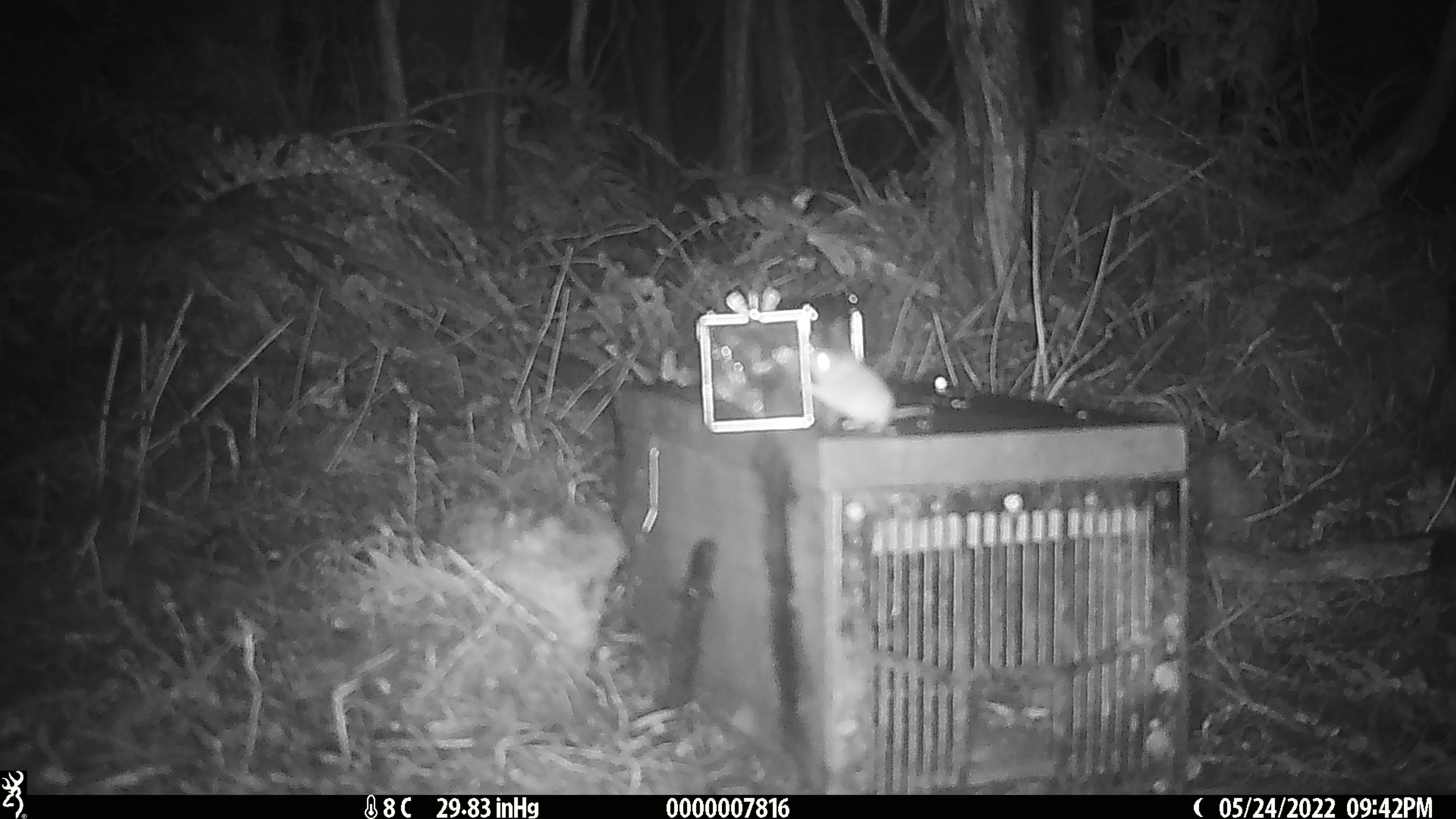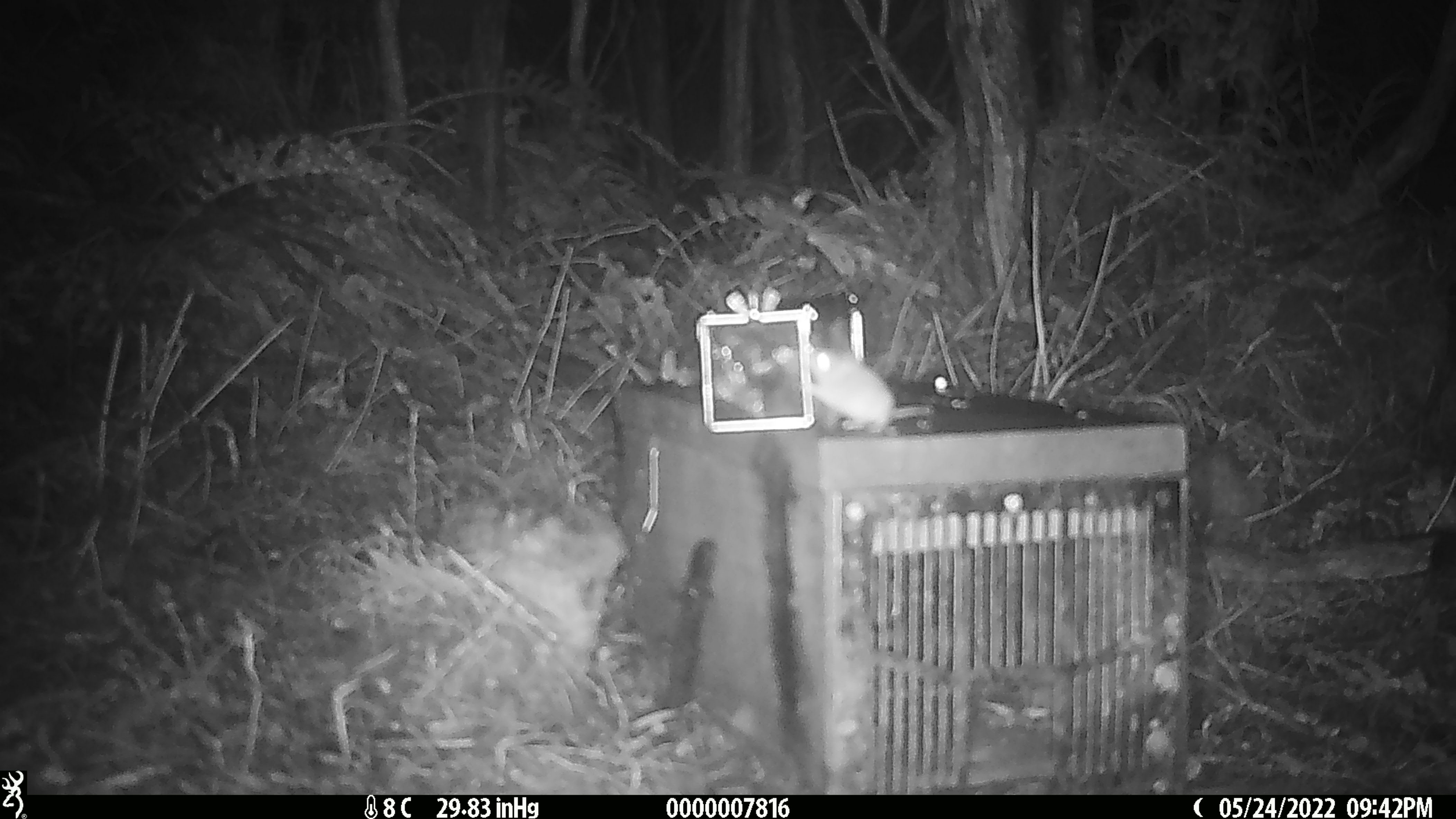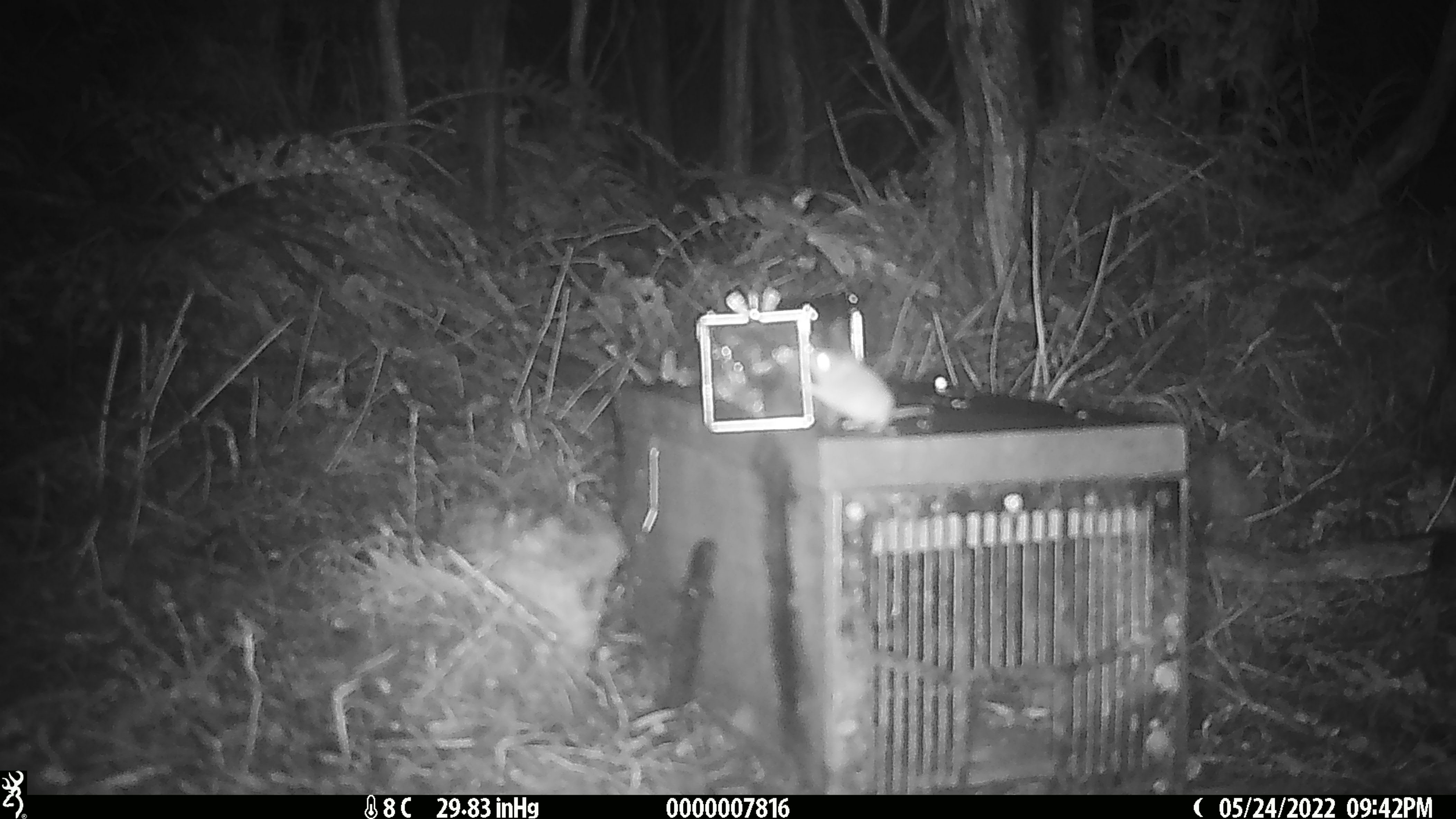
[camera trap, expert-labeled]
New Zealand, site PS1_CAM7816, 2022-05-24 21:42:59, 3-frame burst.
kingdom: Animalia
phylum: Chordata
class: Mammalia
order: Rodentia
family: Muridae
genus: Mus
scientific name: Mus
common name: mouse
Mouse (Mus).